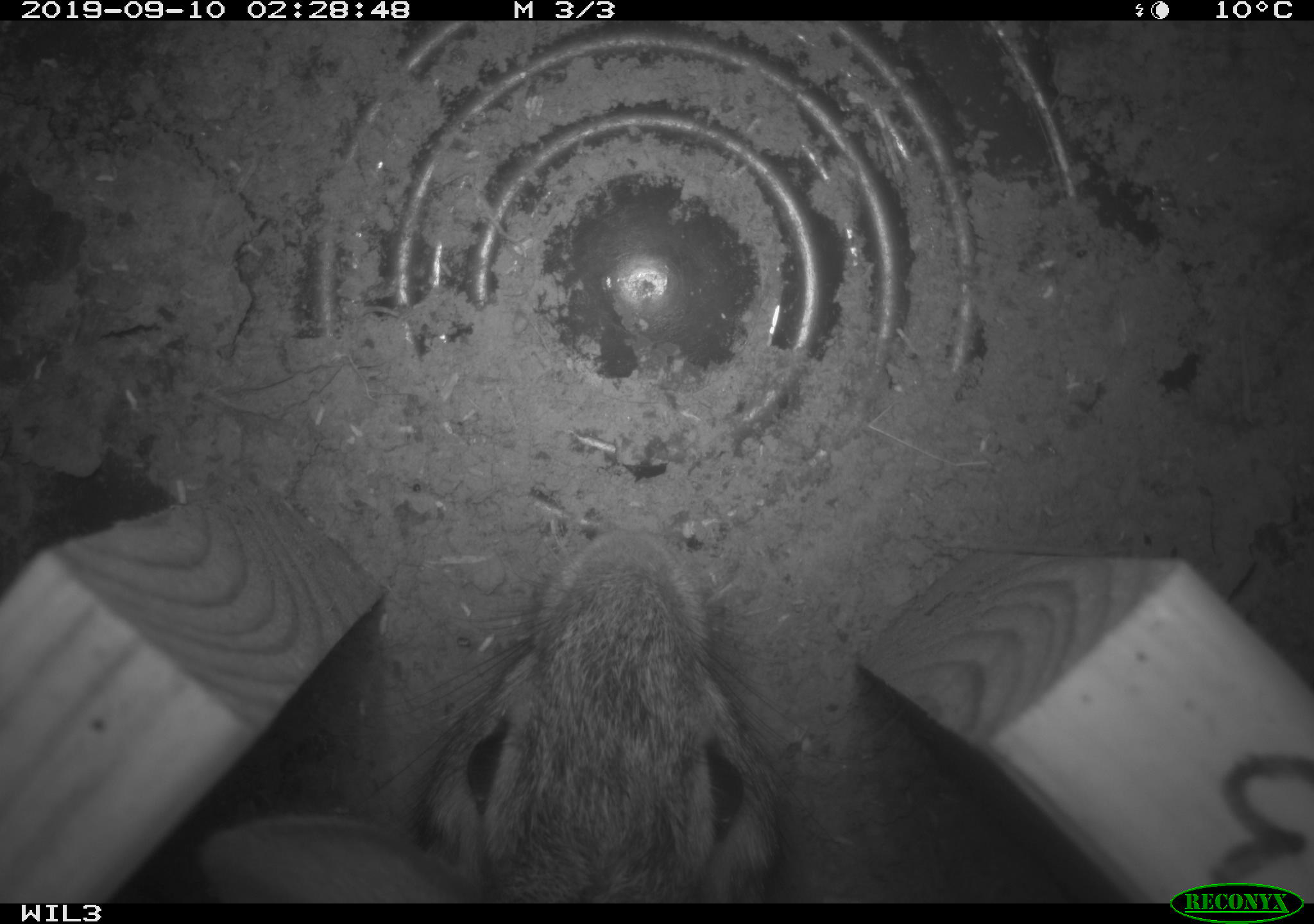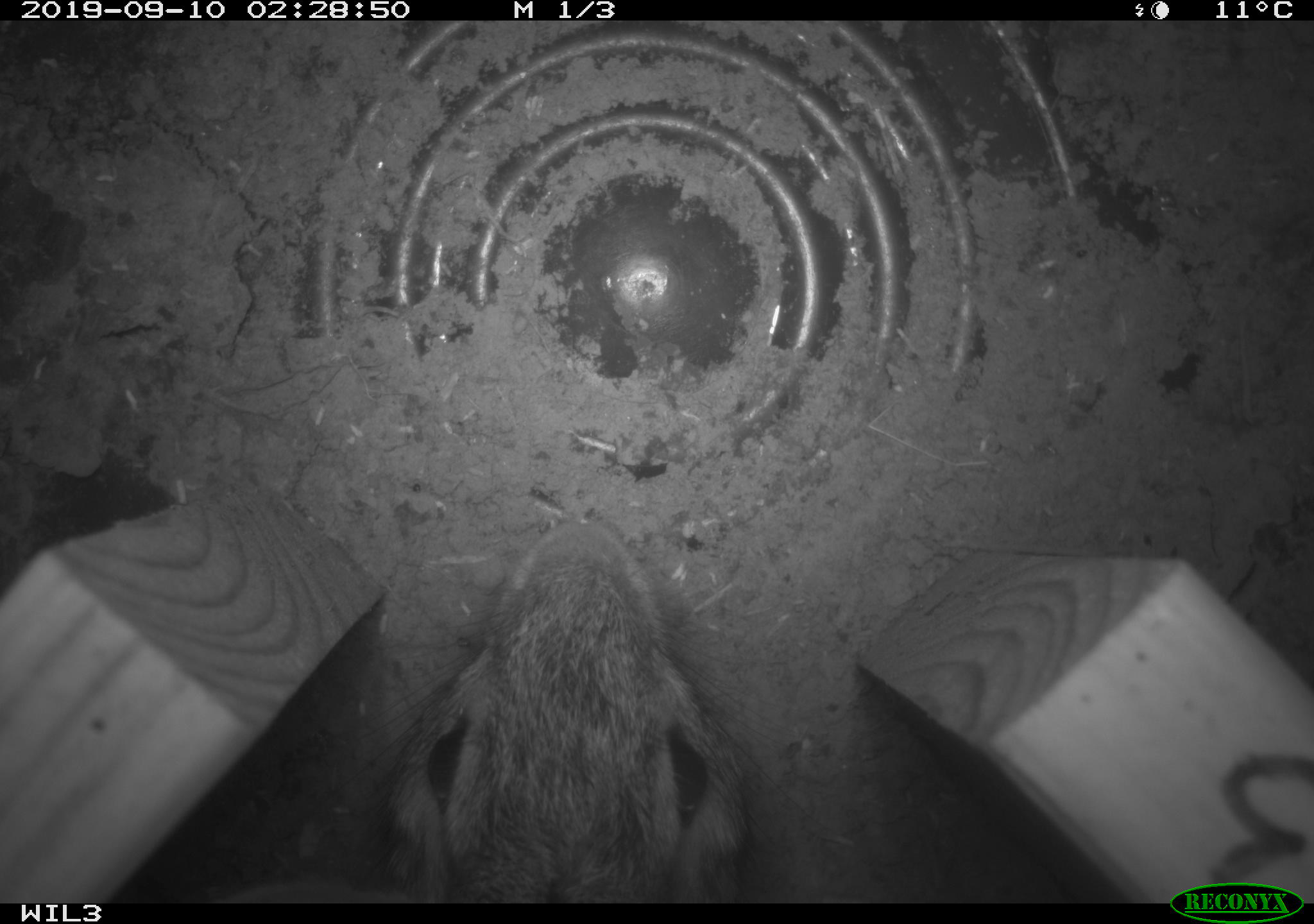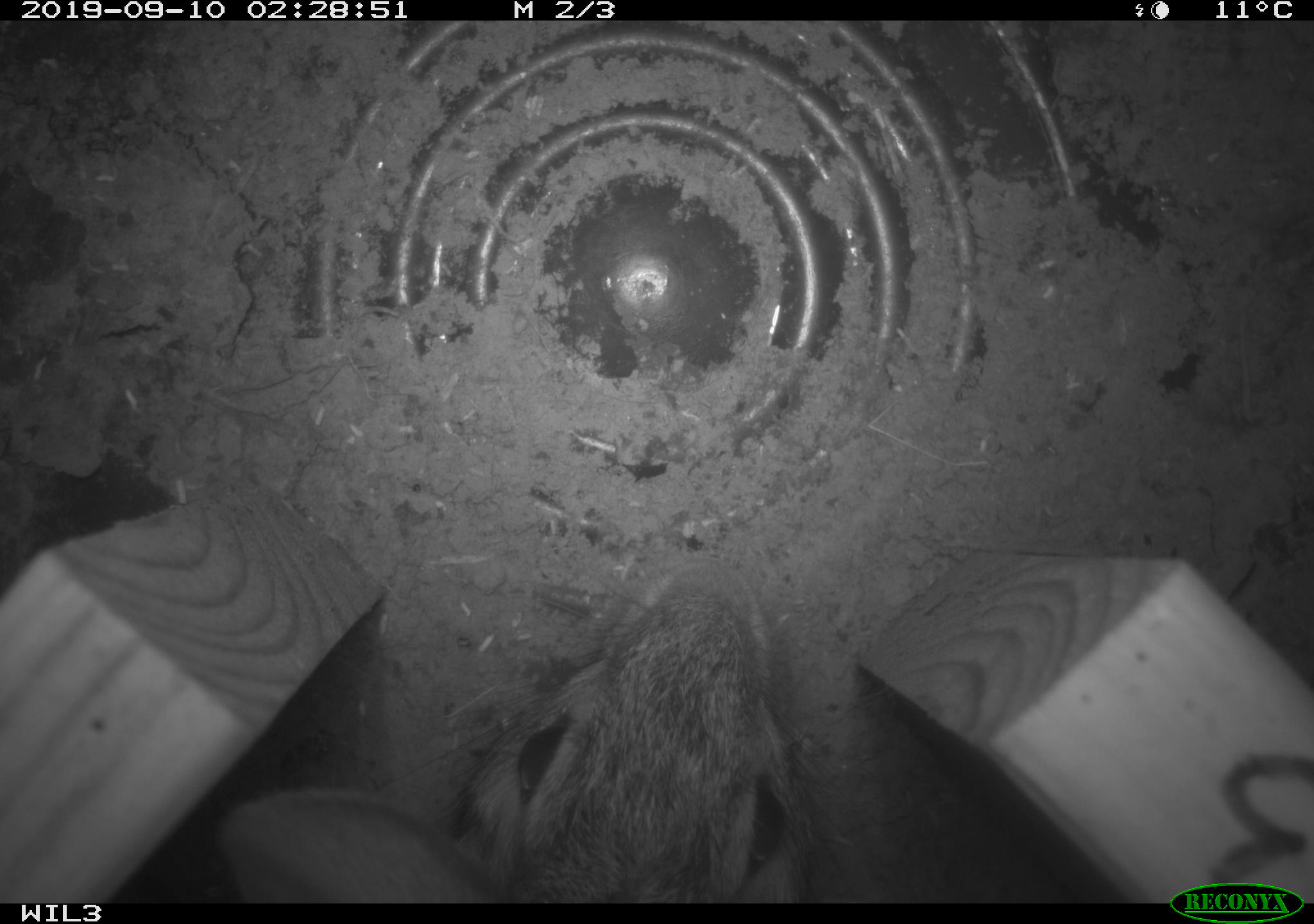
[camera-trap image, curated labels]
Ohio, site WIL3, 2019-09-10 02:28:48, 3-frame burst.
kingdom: Animalia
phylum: Chordata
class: Mammalia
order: Lagomorpha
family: Leporidae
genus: Sylvilagus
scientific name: Sylvilagus floridanus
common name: eastern cottontail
Eastern cottontail (Sylvilagus floridanus).